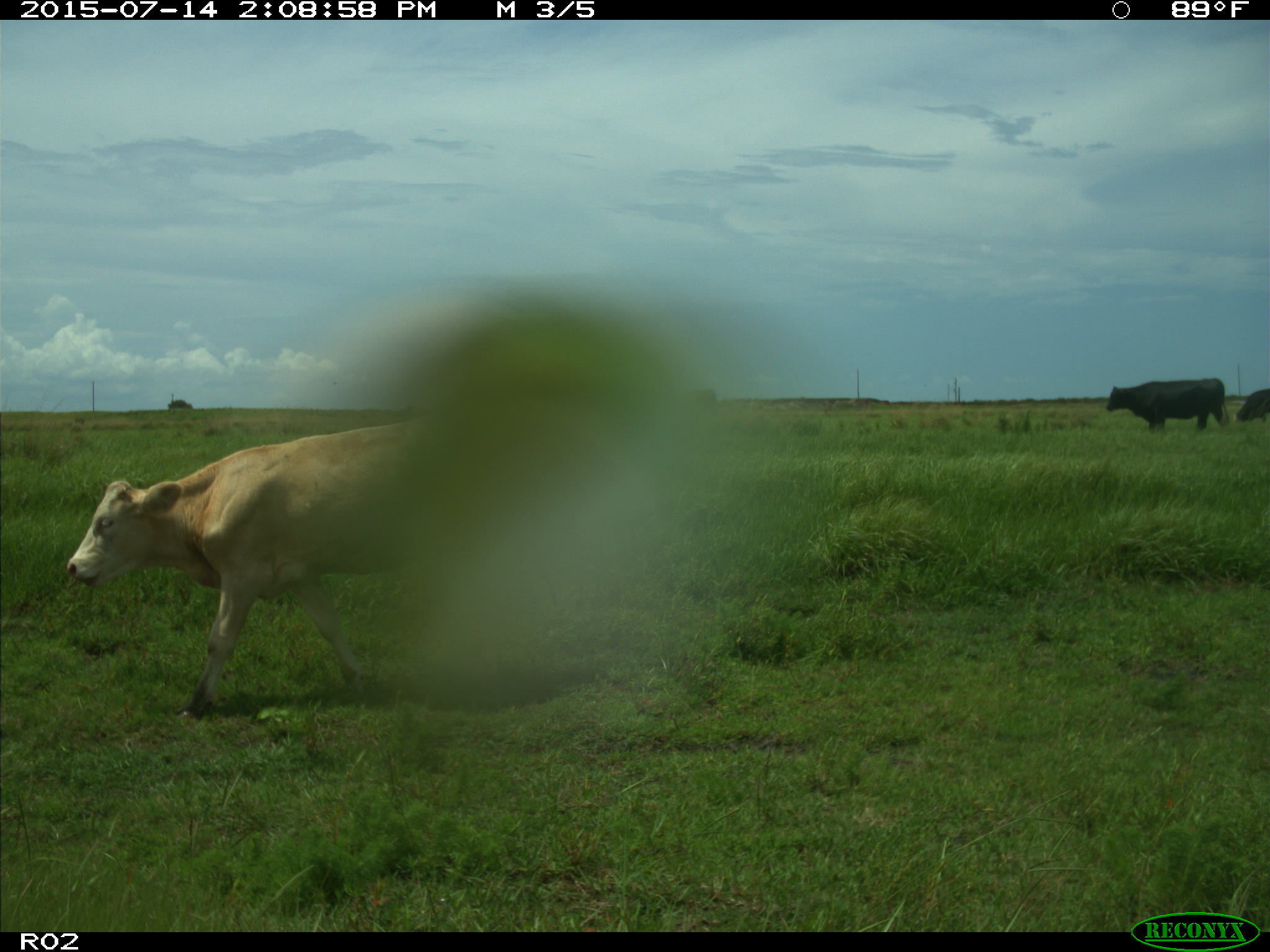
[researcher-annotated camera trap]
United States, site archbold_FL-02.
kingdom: Animalia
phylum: Chordata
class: Mammalia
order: Artiodactyla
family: Bovidae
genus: Bos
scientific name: Bos taurus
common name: domestic cow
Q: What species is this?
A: Bos taurus (domestic cow).